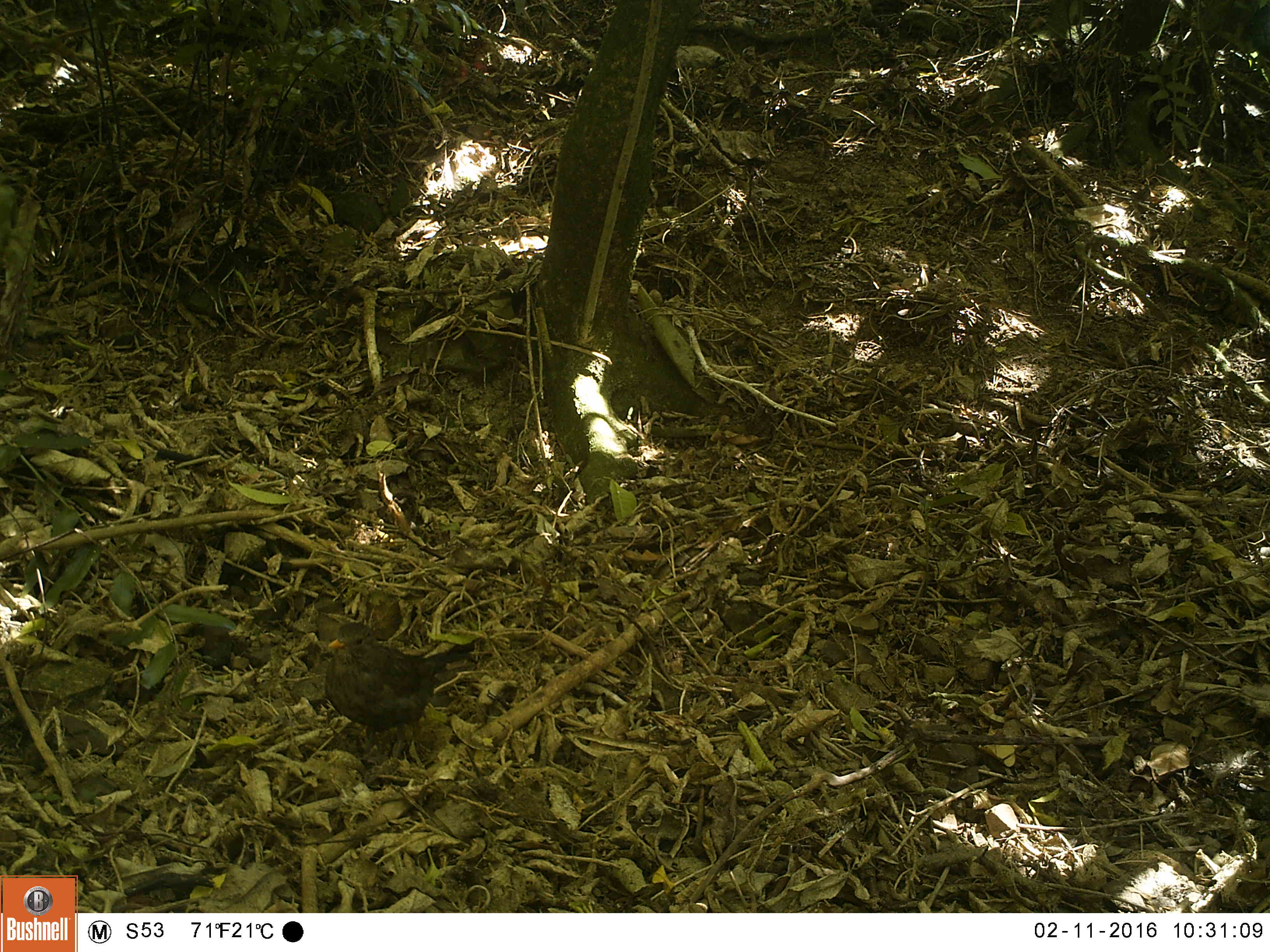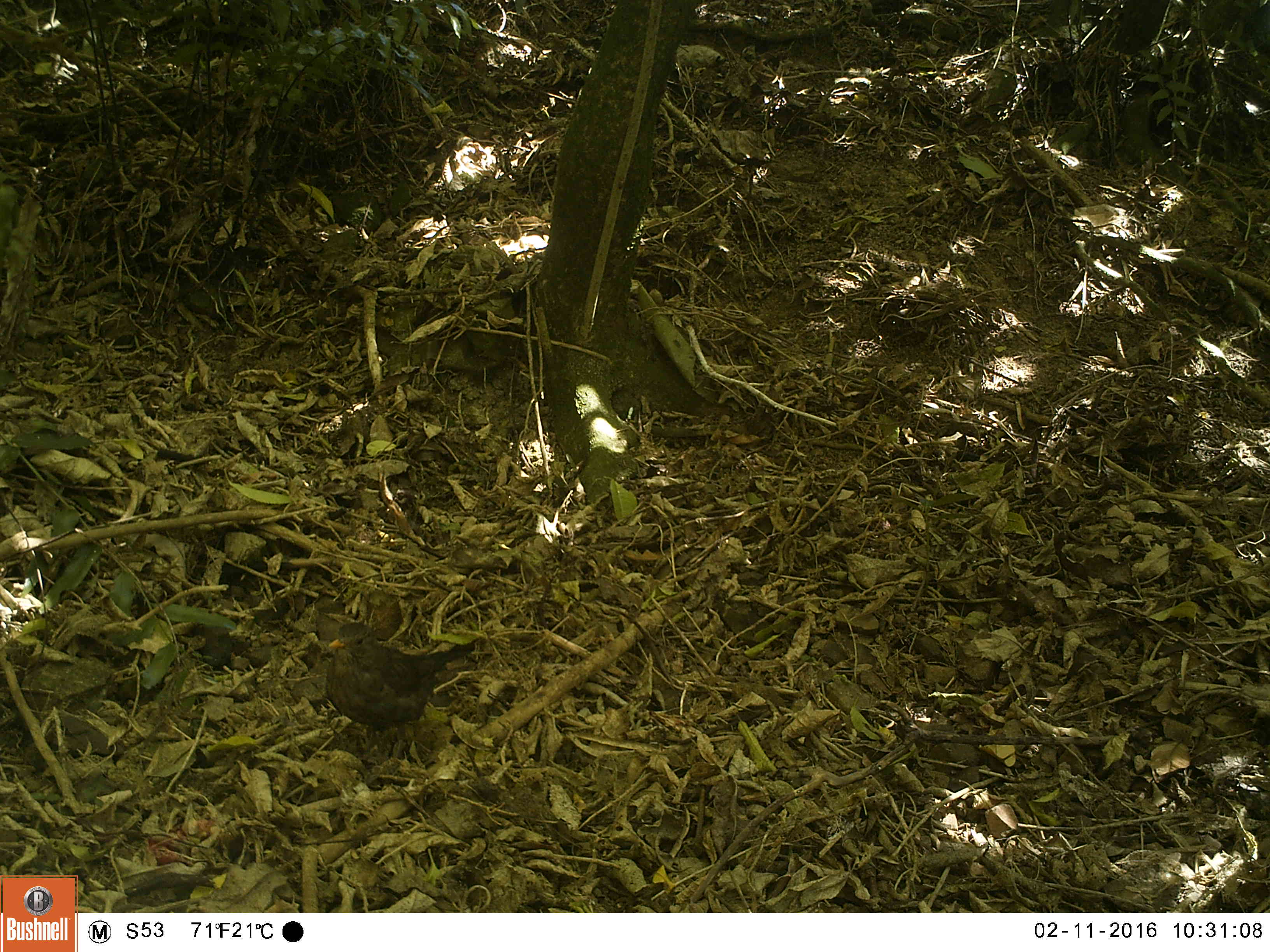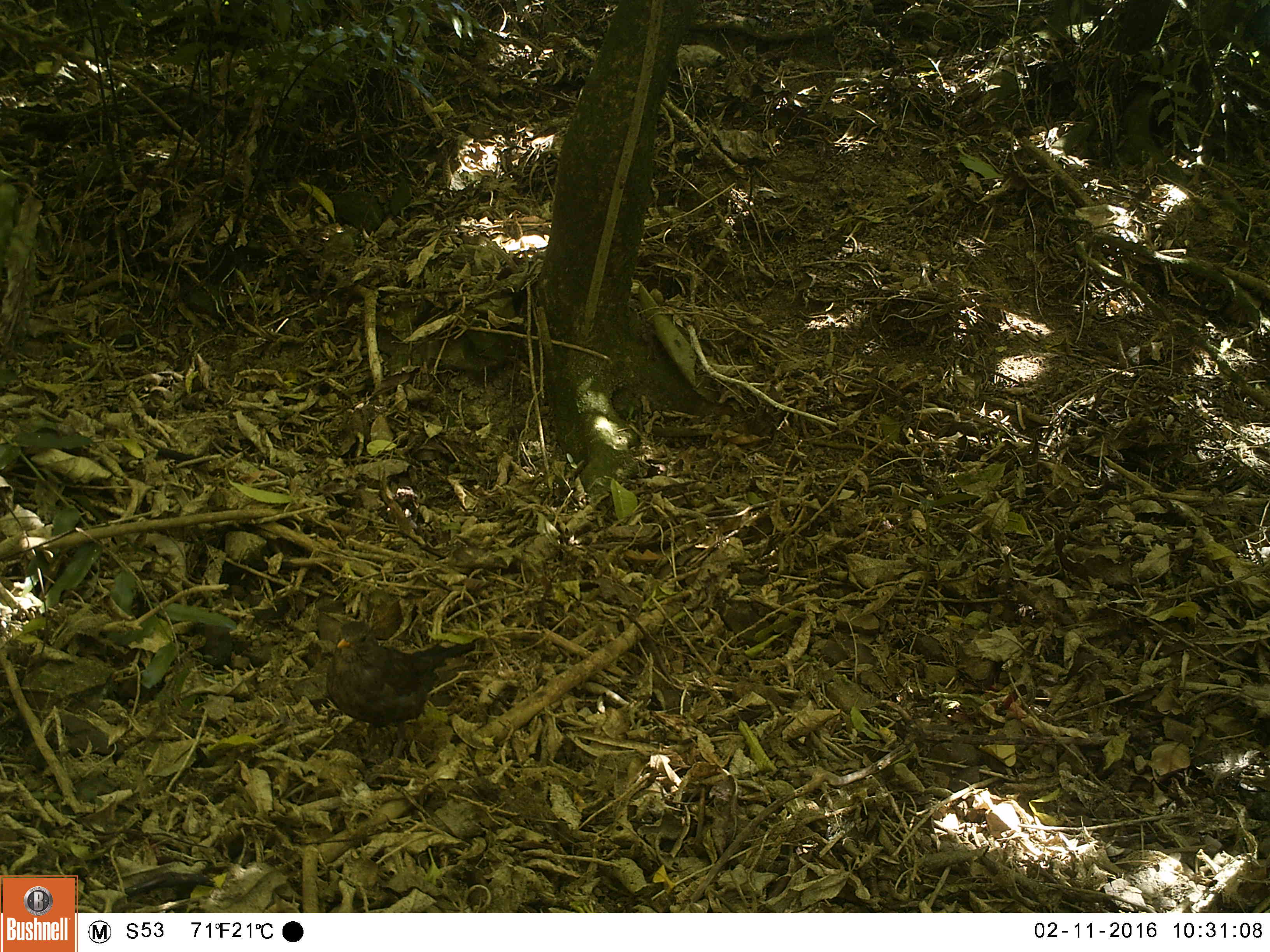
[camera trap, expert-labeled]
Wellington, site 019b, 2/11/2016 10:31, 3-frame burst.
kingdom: Animalia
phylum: Chordata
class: Aves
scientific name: Aves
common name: bird